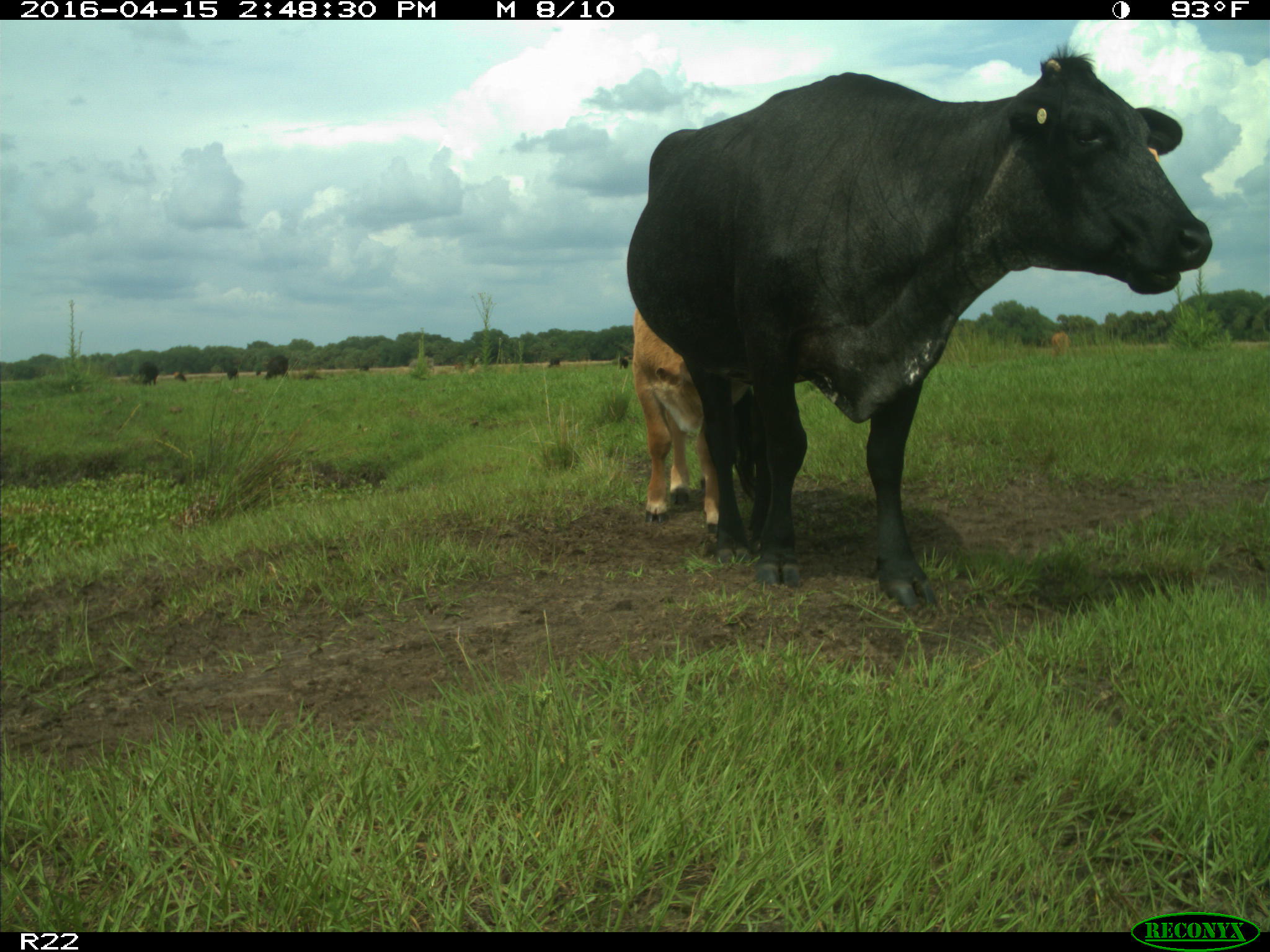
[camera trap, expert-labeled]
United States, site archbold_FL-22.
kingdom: Animalia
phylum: Chordata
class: Mammalia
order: Artiodactyla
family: Bovidae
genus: Bos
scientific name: Bos taurus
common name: domestic cow